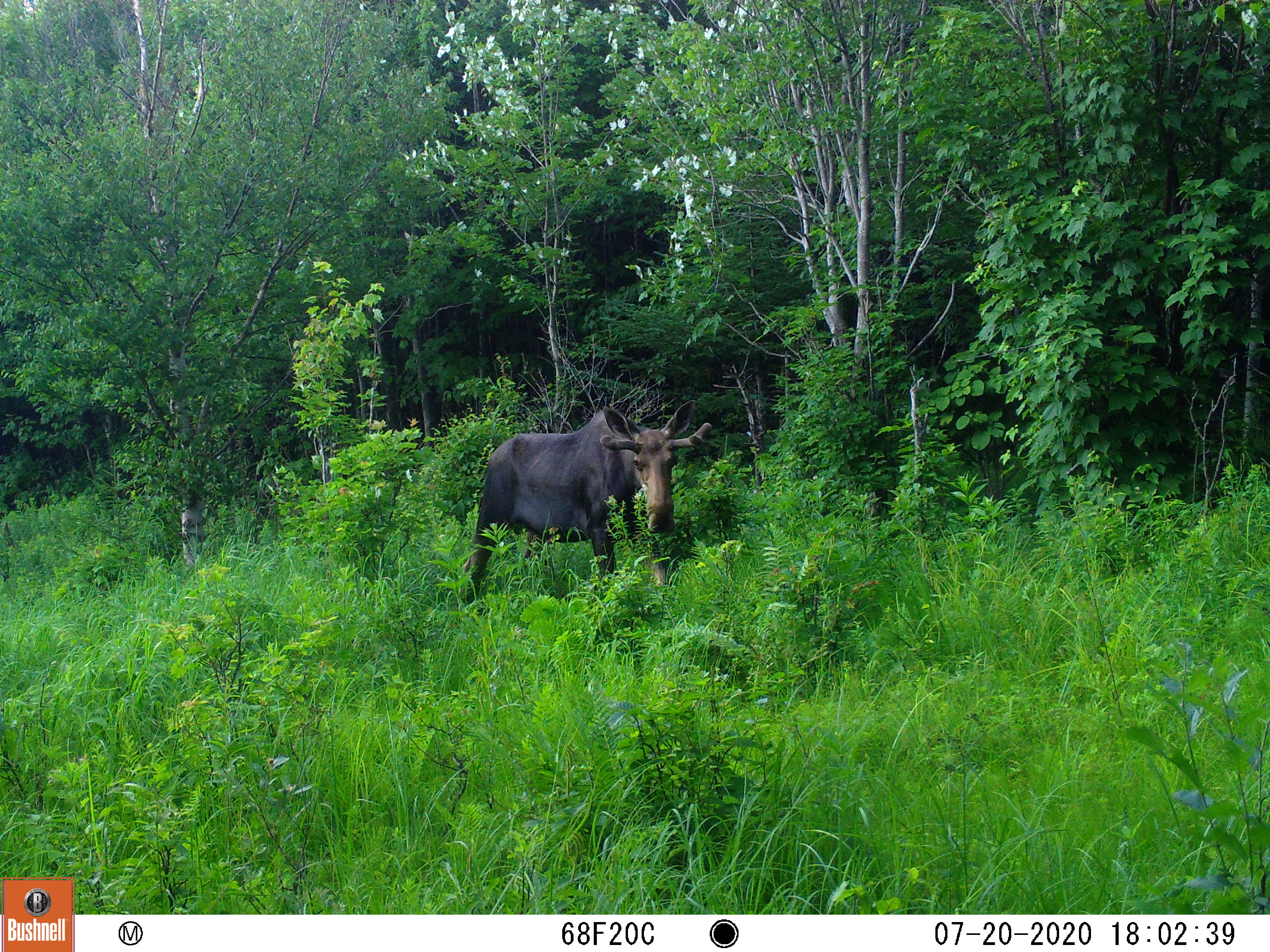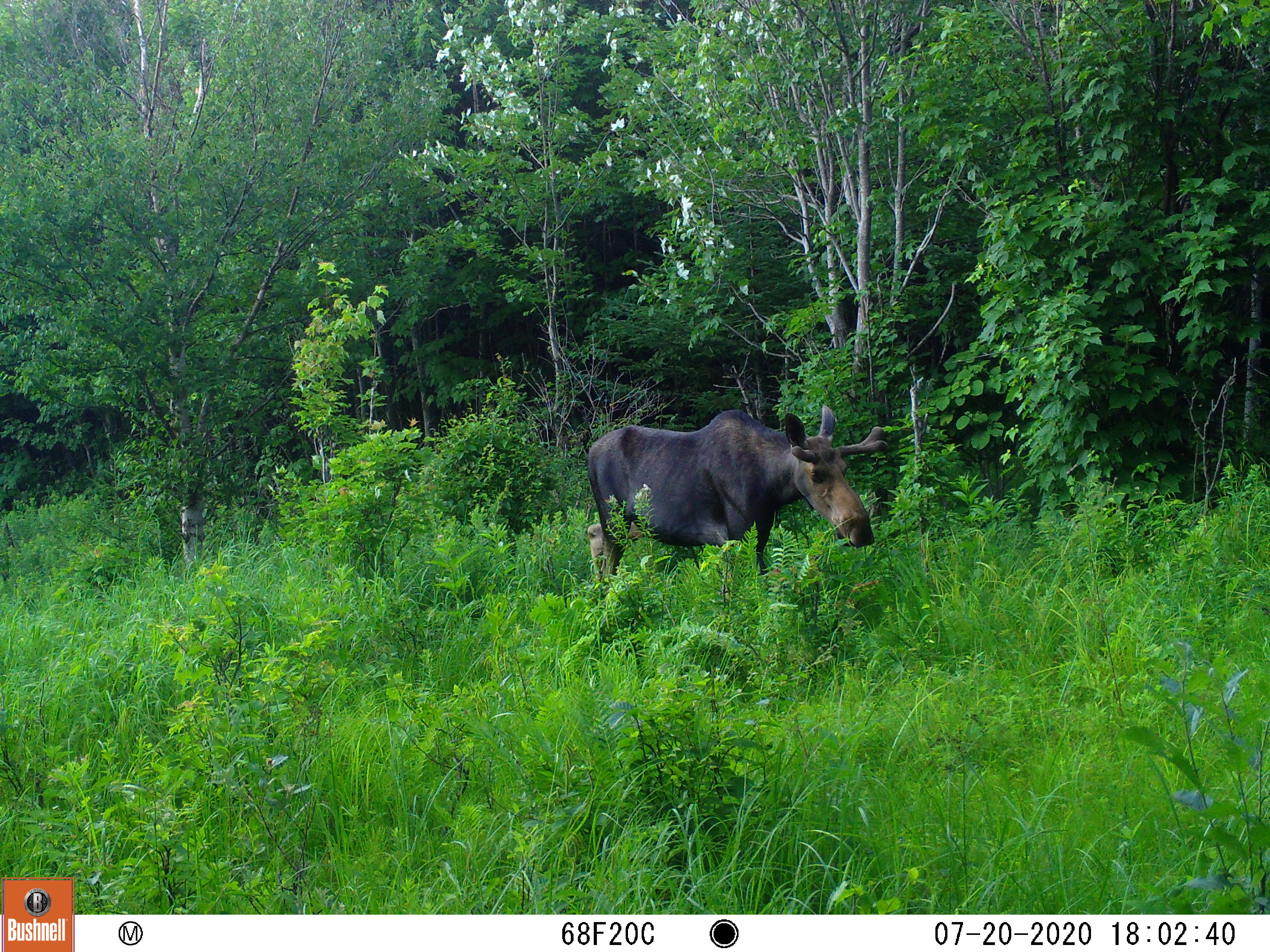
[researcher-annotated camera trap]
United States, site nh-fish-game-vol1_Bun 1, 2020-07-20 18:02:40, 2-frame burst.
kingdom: Animalia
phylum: Chordata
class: Mammalia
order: Artiodactyla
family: Cervidae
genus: Alces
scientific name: Alces alces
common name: moose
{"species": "moose (Alces alces)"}